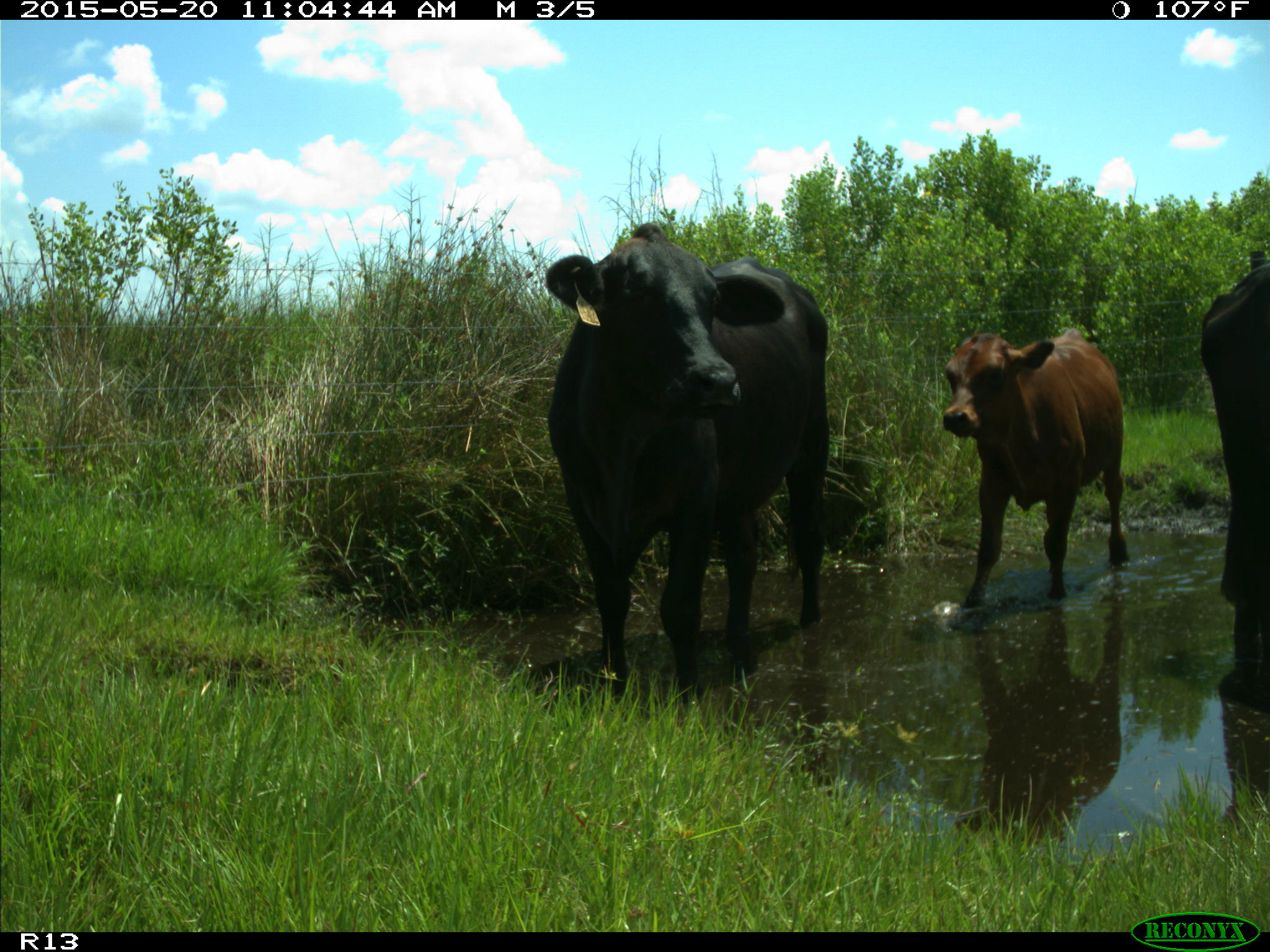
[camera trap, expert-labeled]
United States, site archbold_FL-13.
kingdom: Animalia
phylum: Chordata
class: Mammalia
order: Artiodactyla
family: Bovidae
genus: Bos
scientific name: Bos taurus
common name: domestic cow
Bos taurus (domestic cow).